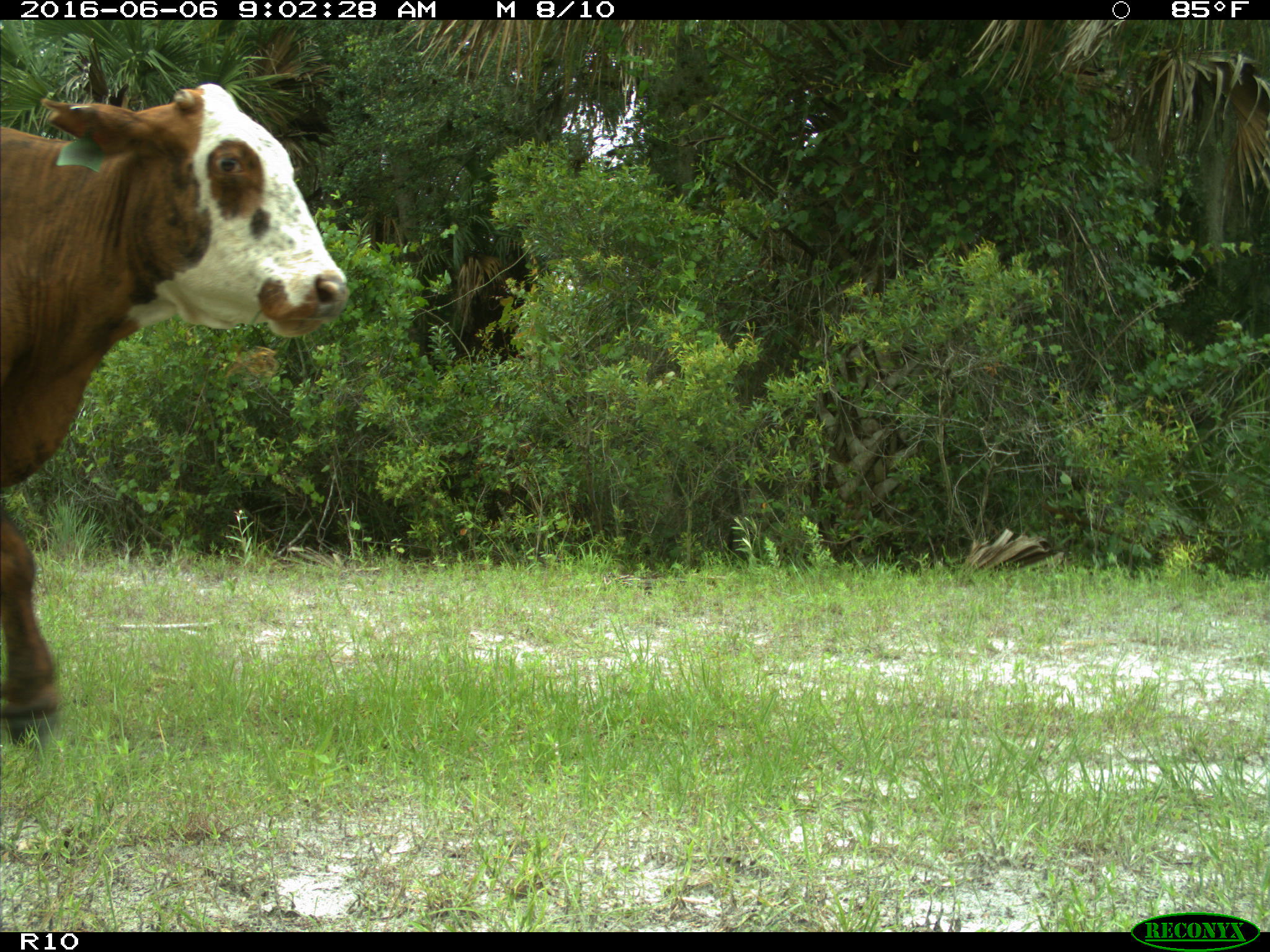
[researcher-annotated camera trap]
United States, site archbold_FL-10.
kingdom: Animalia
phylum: Chordata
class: Mammalia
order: Artiodactyla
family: Bovidae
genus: Bos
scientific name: Bos taurus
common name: domestic cow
Bos taurus (domestic cow).